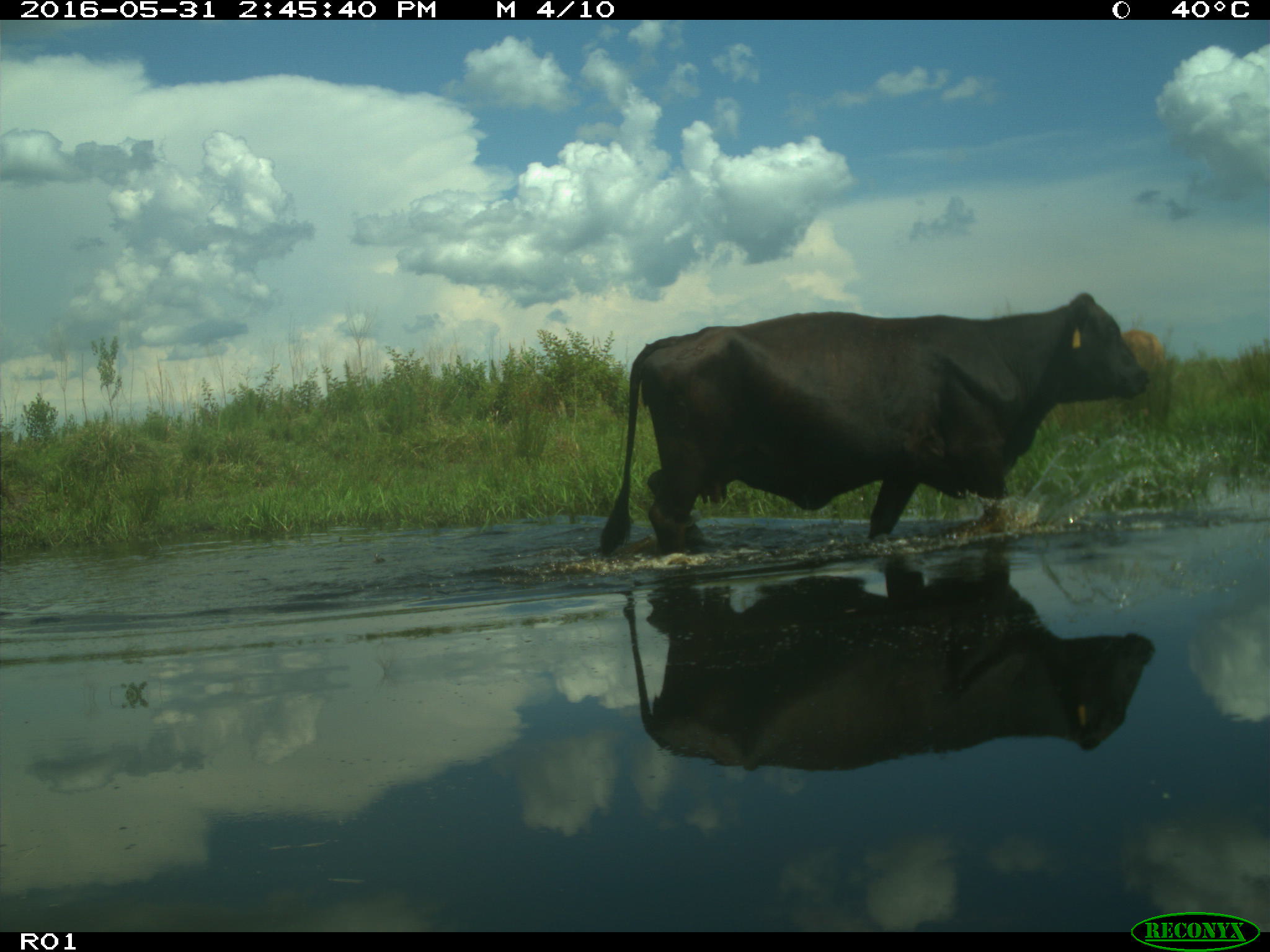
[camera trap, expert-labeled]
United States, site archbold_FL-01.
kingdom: Animalia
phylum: Chordata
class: Mammalia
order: Artiodactyla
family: Bovidae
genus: Bos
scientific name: Bos taurus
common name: domestic cow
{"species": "Bos taurus (domestic cow)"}